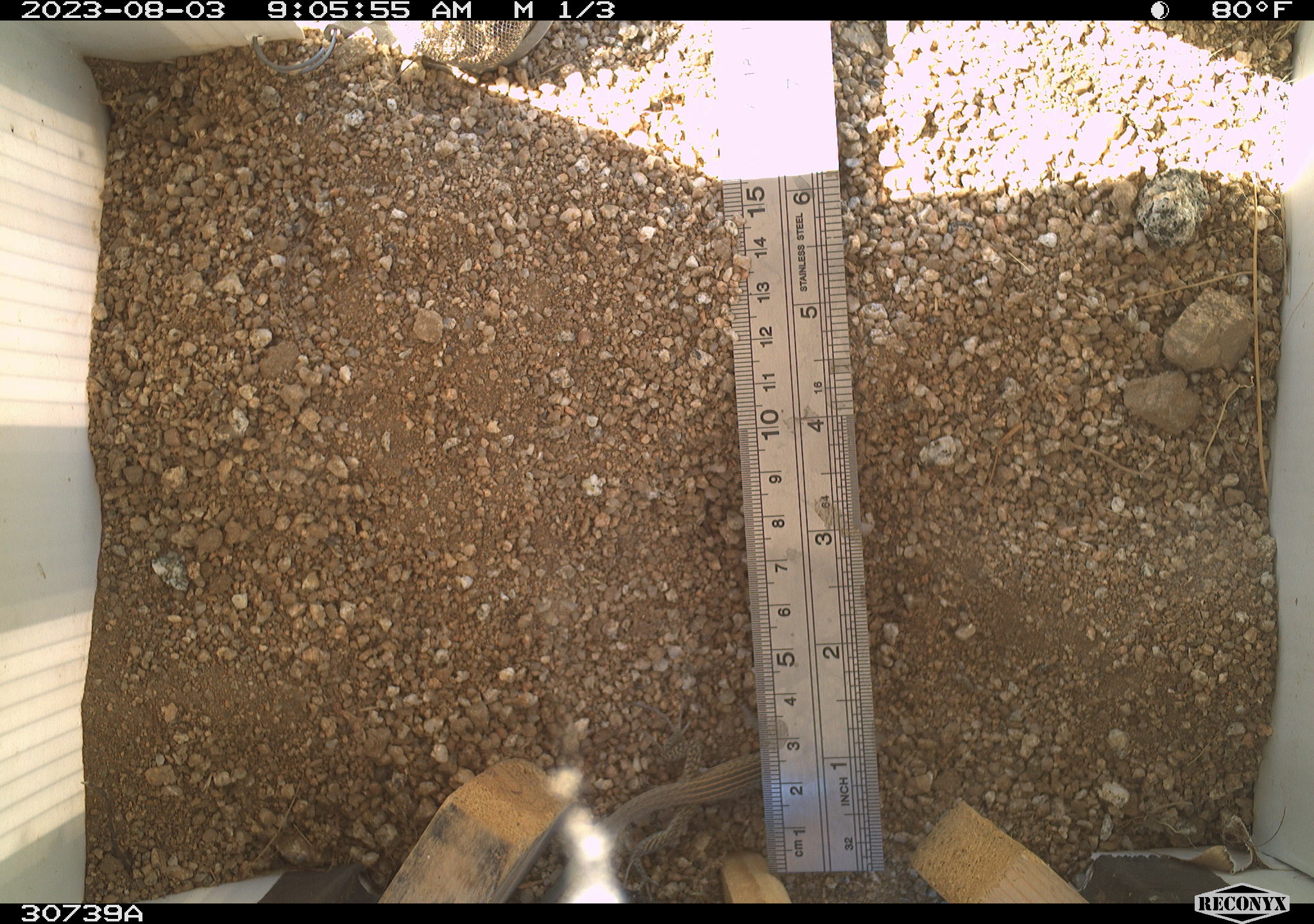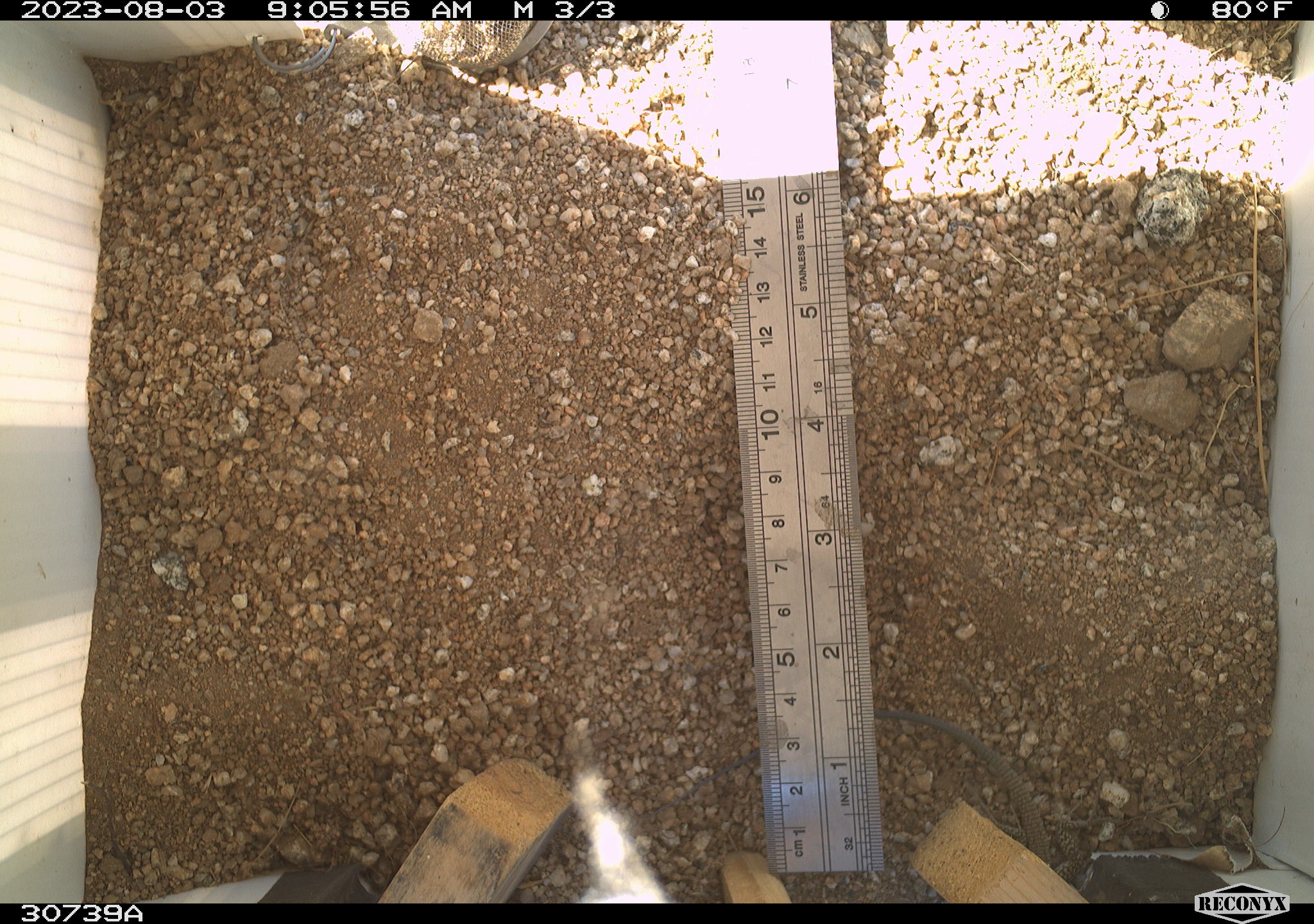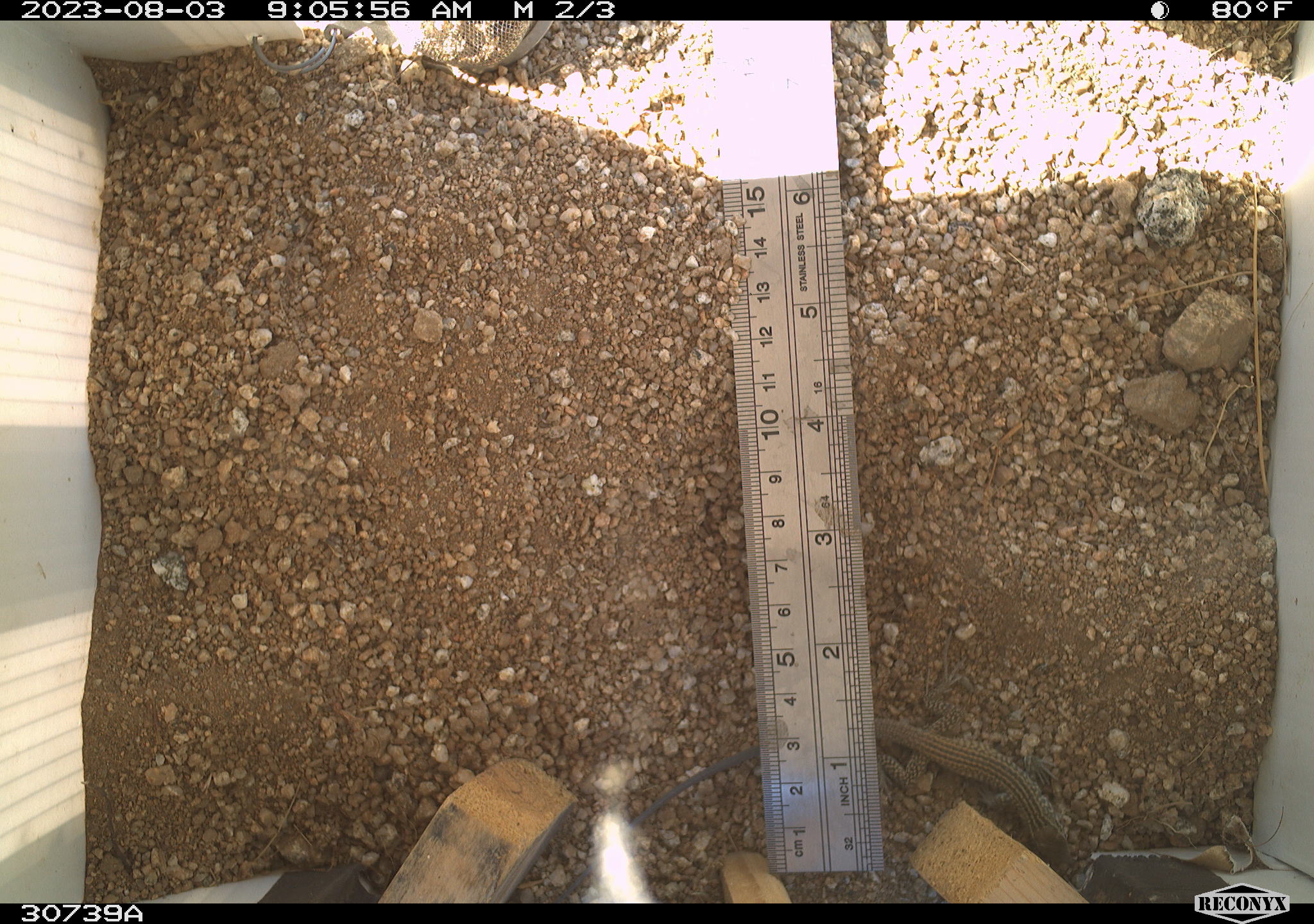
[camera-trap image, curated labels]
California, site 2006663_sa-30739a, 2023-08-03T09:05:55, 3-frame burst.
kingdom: Animalia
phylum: Chordata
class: Reptilia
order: Squamata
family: Teiidae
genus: Aspidoscelis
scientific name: Aspidoscelis tigris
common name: western whiptail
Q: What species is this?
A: Western whiptail (Aspidoscelis tigris).